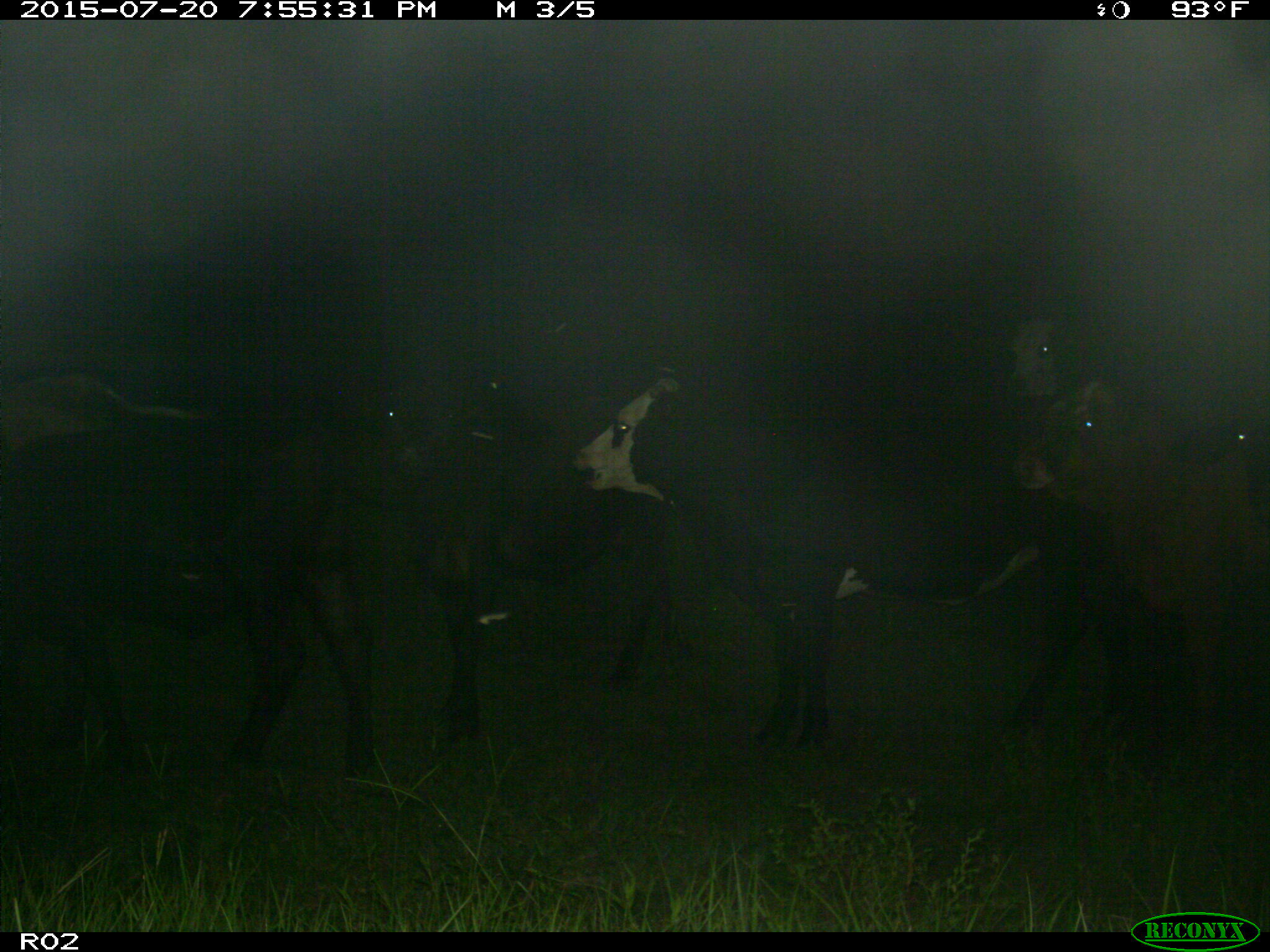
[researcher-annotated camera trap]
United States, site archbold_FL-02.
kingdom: Animalia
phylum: Chordata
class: Mammalia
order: Artiodactyla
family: Bovidae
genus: Bos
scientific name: Bos taurus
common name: domestic cow